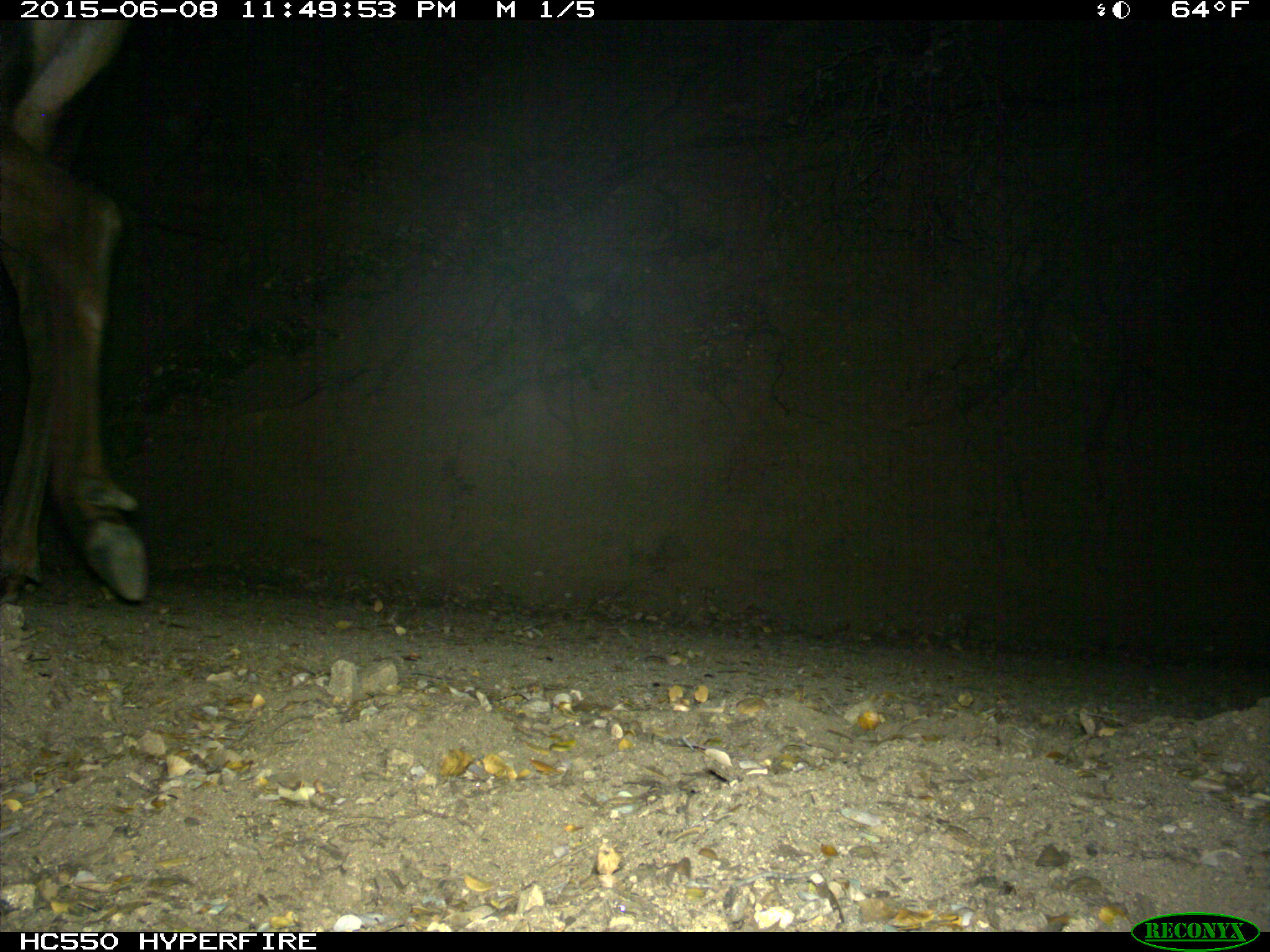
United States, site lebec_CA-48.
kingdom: Animalia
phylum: Chordata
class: Mammalia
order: Artiodactyla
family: Cervidae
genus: Cervus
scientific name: Cervus canadensis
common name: elk